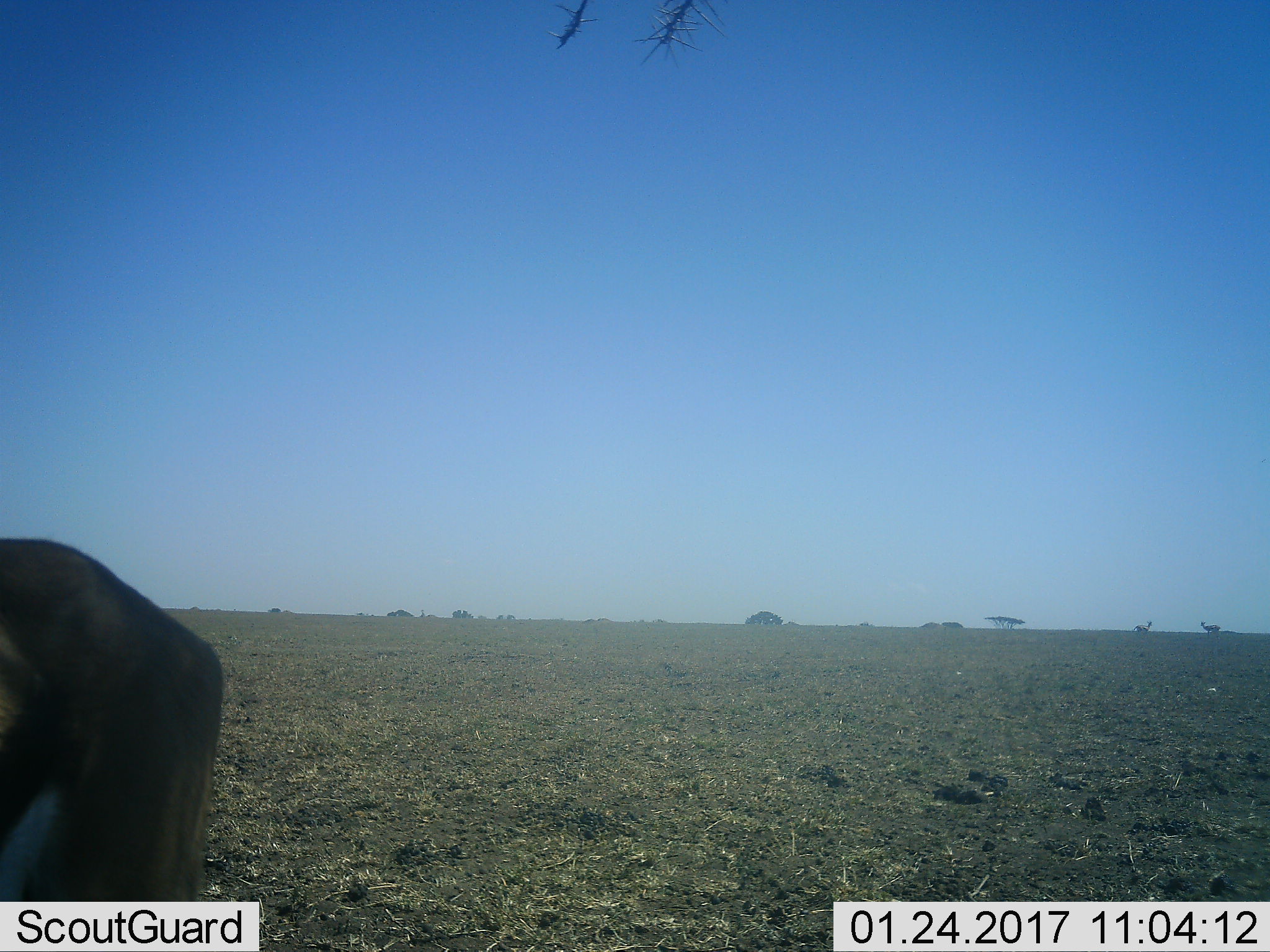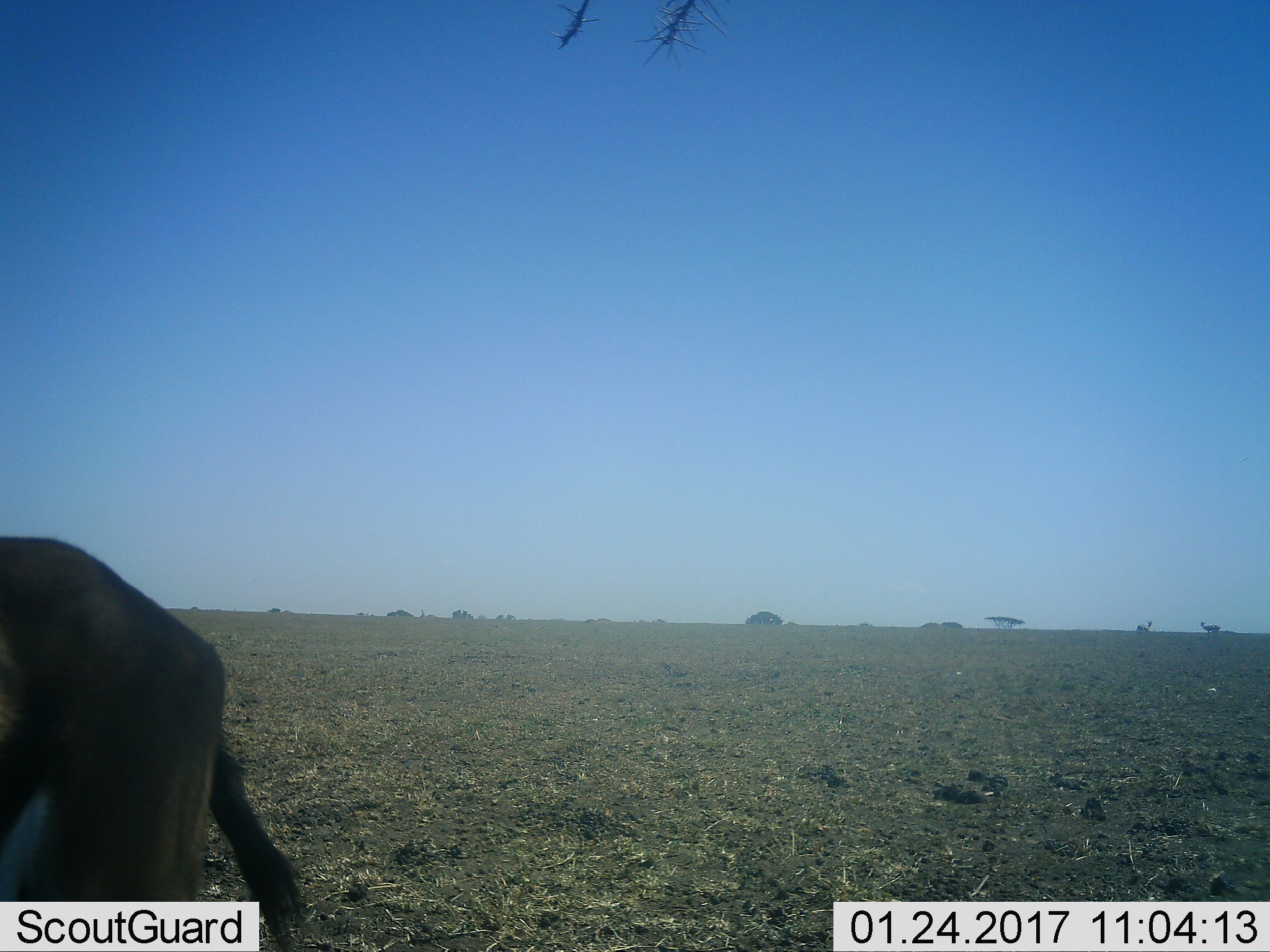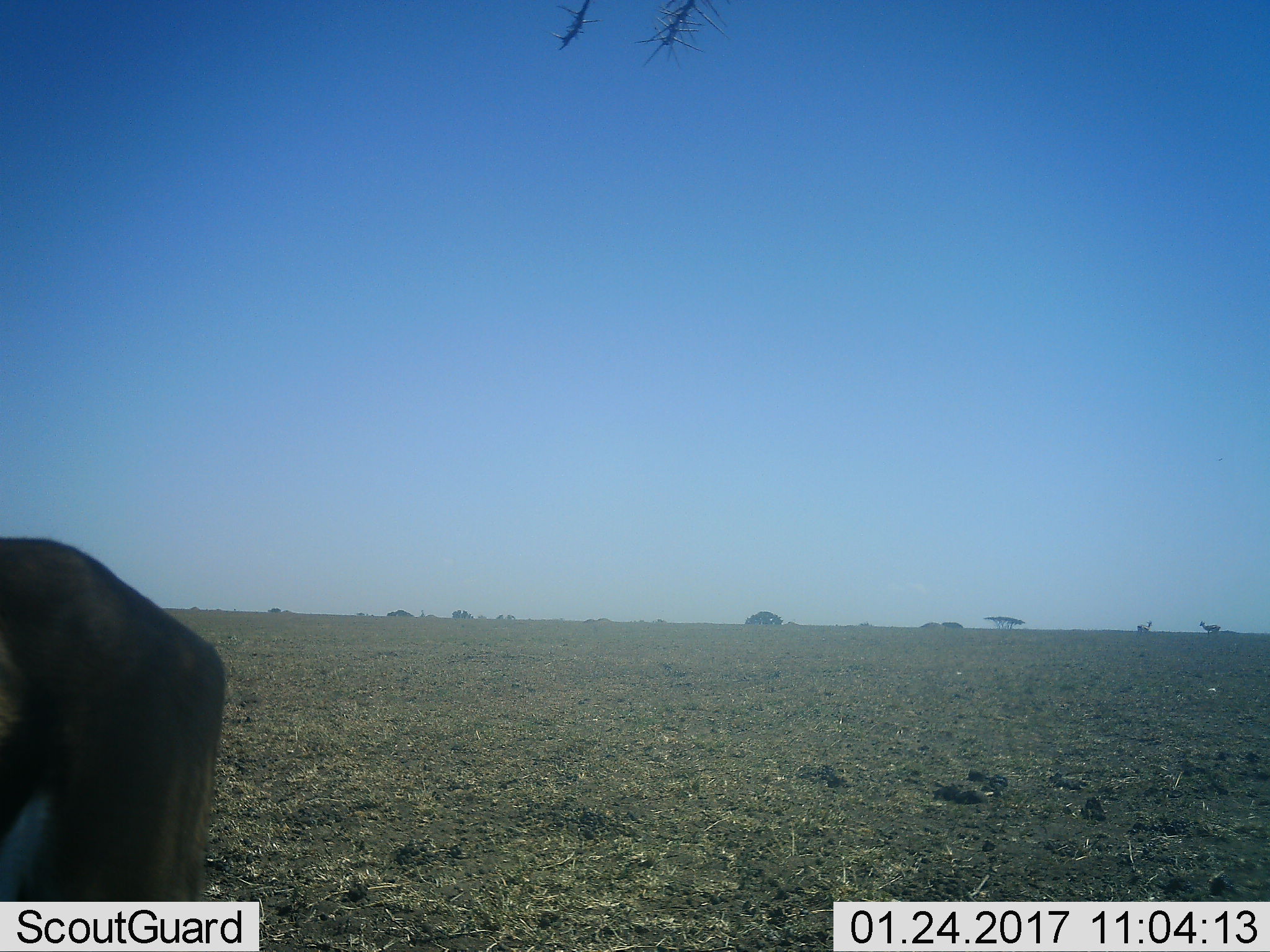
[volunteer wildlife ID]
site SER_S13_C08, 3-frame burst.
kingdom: Animalia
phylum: Chordata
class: Mammalia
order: Artiodactyla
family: Bovidae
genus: Eudorcas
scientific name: Eudorcas thomsonii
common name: thomson's gazelle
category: gazellethomsons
Gazellethomsons (thomson's gazelle) (Eudorcas thomsonii), count 2. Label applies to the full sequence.